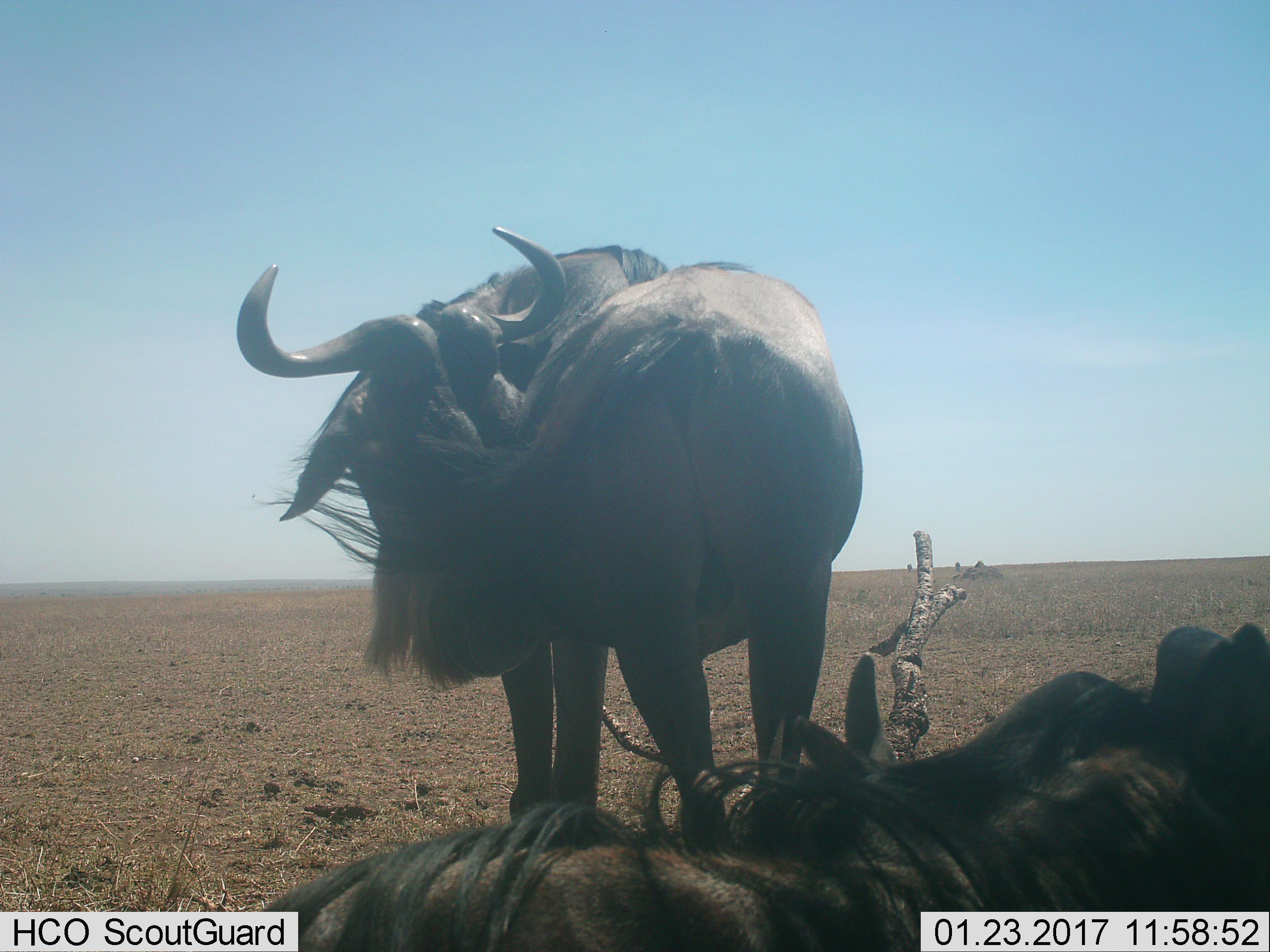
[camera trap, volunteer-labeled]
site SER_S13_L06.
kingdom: Animalia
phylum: Chordata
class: Mammalia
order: Artiodactyla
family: Bovidae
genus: Connochaetes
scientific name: Connochaetes taurinus taurinus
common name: blue wildebeest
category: wildebeestblue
Wildebeestblue (blue wildebeest) (Connochaetes taurinus taurinus), count 4. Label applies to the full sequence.